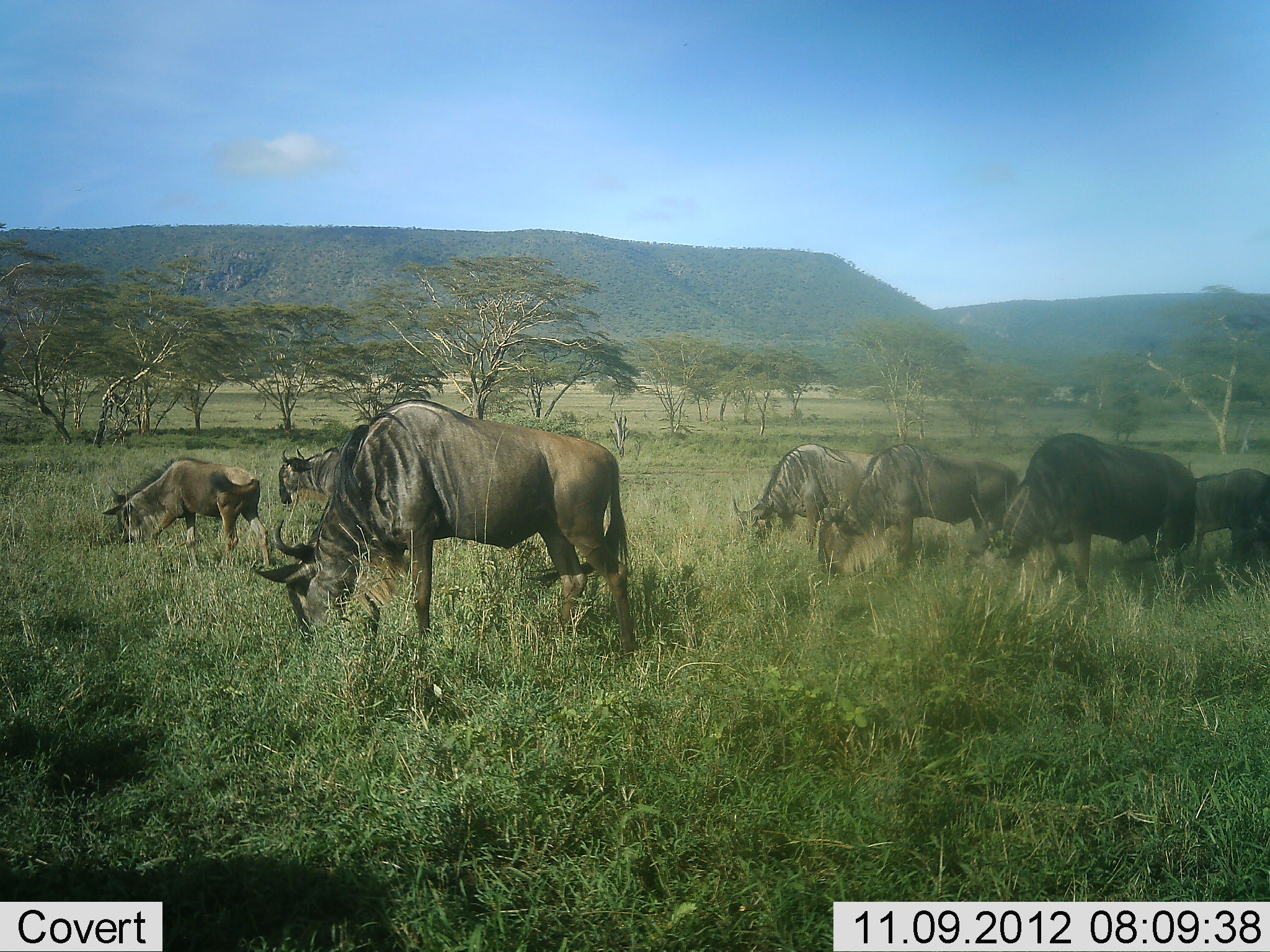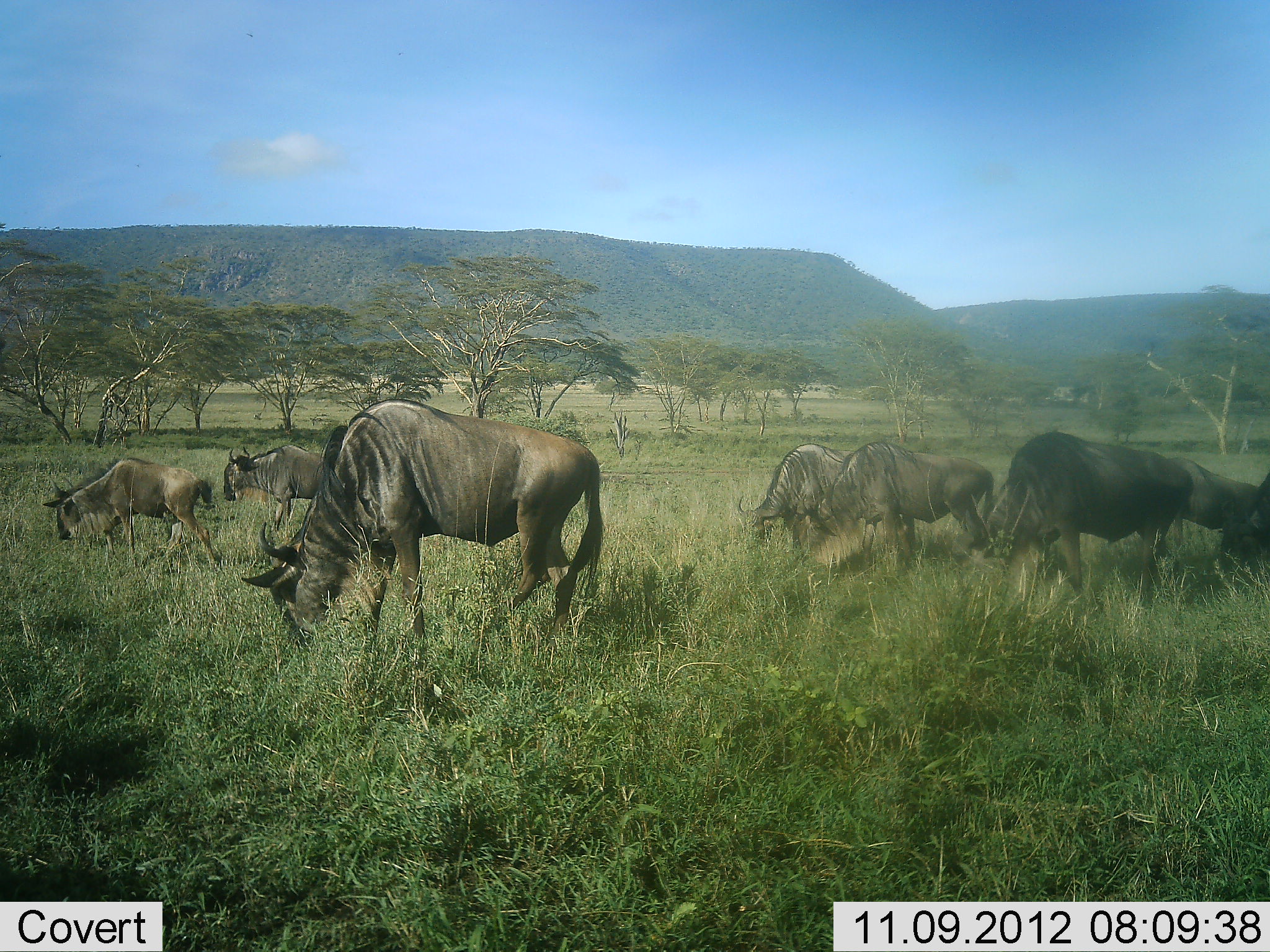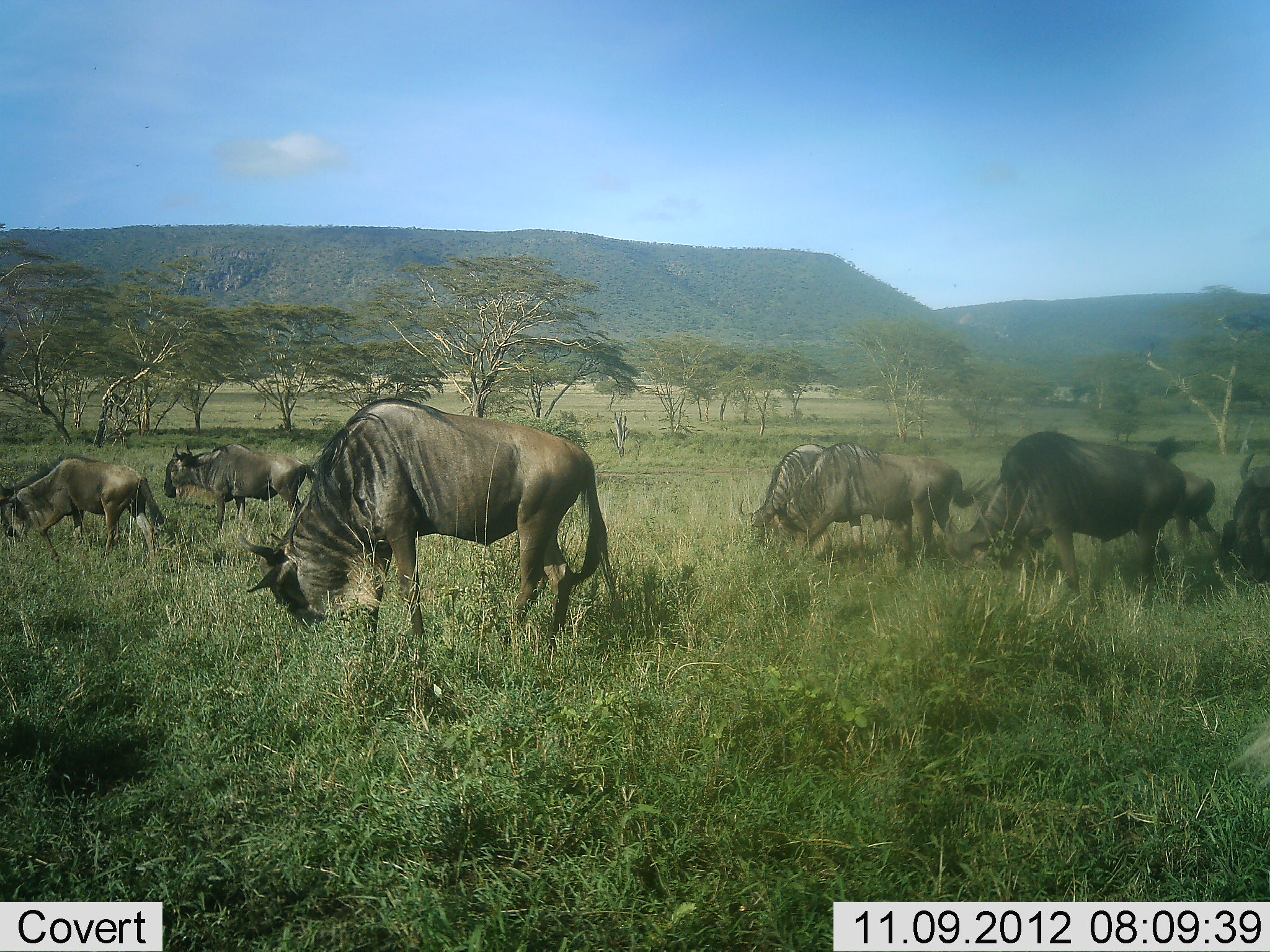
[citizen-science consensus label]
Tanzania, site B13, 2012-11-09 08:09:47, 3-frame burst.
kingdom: Animalia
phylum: Chordata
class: Mammalia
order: Artiodactyla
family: Bovidae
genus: Connochaetes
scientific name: Connochaetes taurinus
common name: blue wildebeest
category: wildebeest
Wildebeest (blue wildebeest) (Connochaetes taurinus), count 8. Behavior (volunteer vote fractions): standing 20%, resting 0%, moving 60%, interacting 0%. Young present (vote fraction): 10%. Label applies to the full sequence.